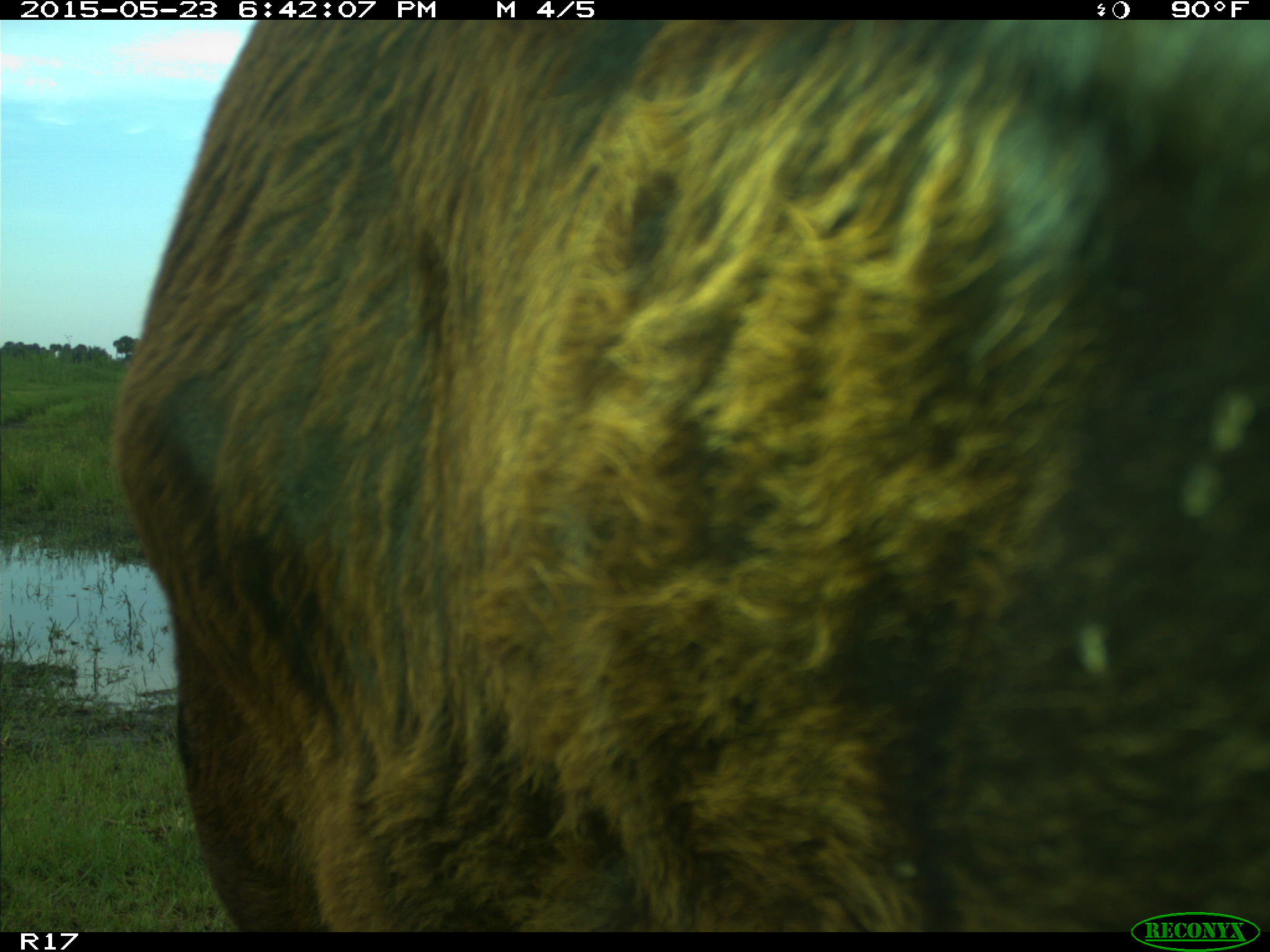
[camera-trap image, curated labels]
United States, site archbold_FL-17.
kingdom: Animalia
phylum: Chordata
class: Mammalia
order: Artiodactyla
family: Bovidae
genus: Bos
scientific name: Bos taurus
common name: domestic cow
Bos taurus (domestic cow).